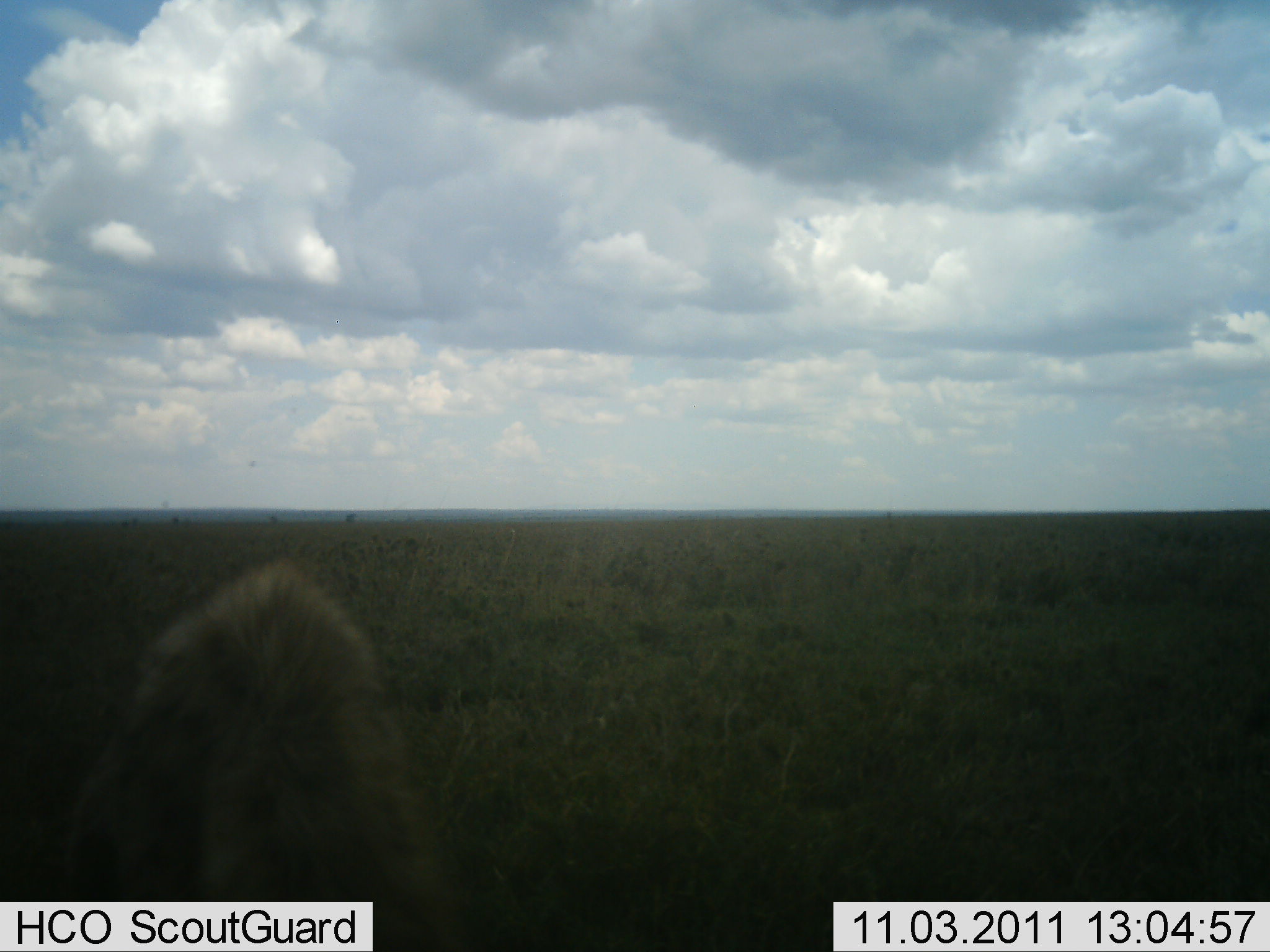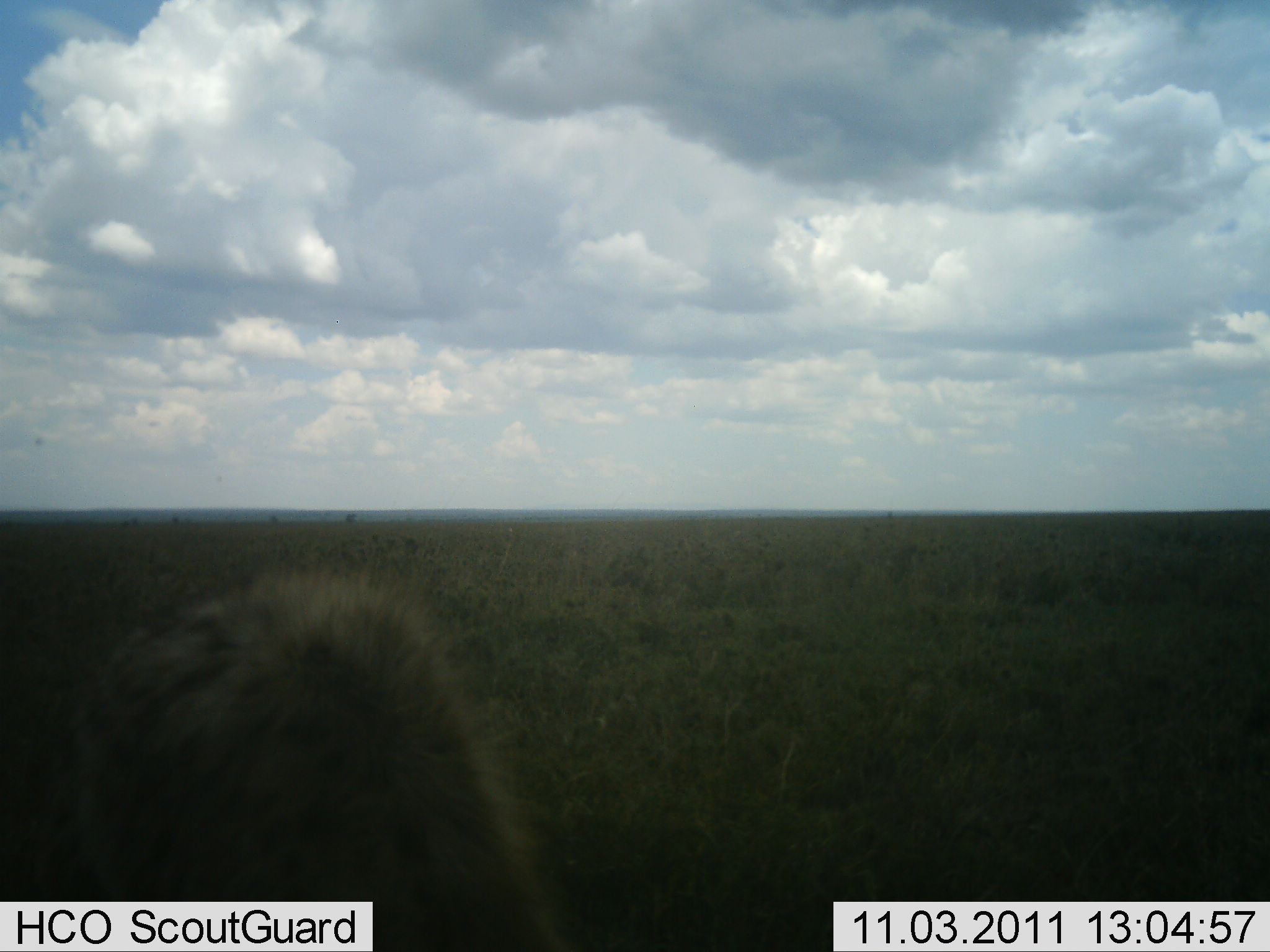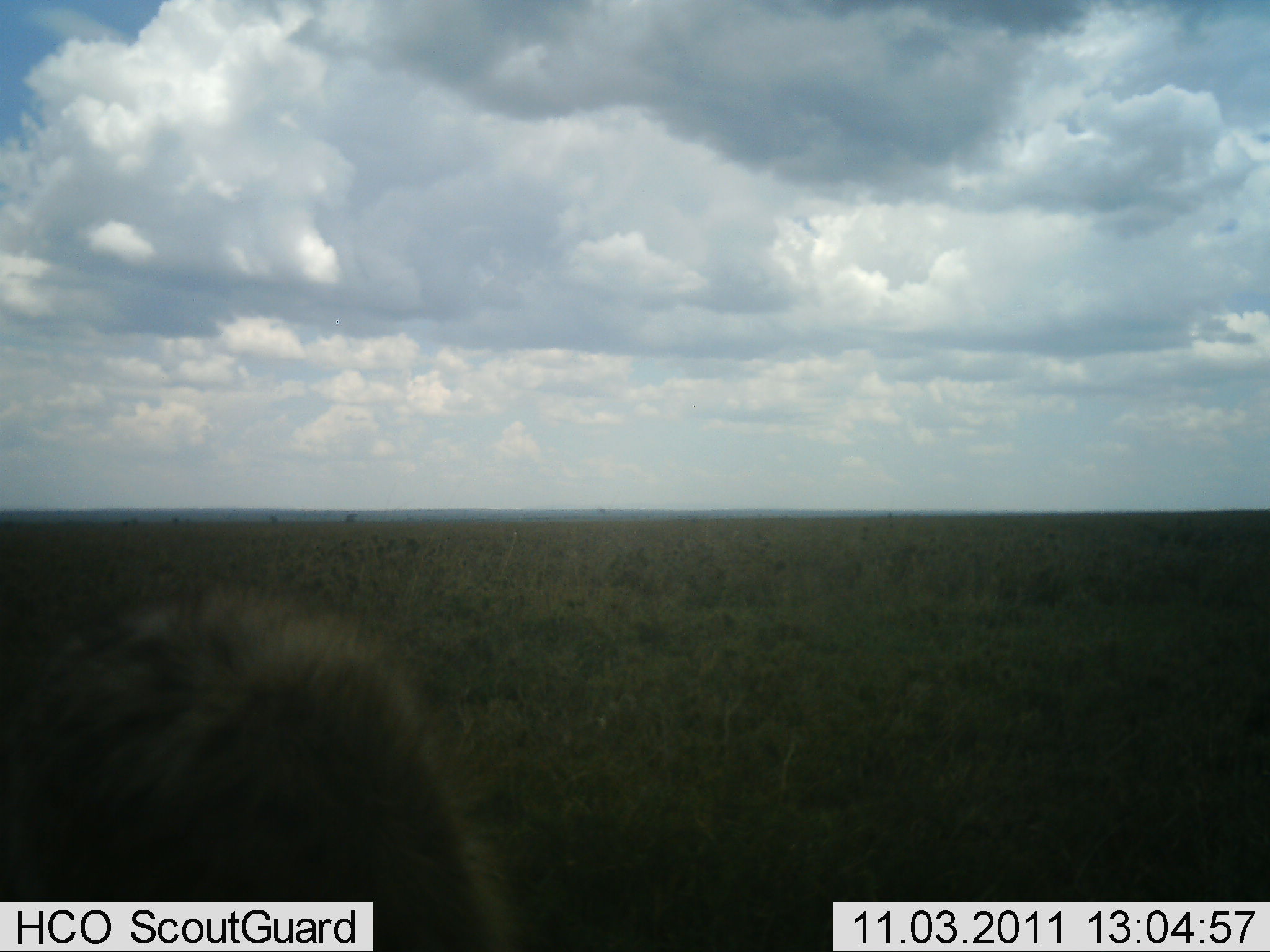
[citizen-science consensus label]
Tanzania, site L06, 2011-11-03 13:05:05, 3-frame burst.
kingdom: Animalia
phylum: Chordata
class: Mammalia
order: Carnivora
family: Hyaenidae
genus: Crocuta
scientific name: Crocuta crocuta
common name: spotted hyena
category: hyenaspotted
Hyenaspotted (spotted hyena) (Crocuta crocuta), count 1. Behavior (volunteer vote fractions): standing 33%, resting 17%, moving 25%, interacting 0%. Young present (vote fraction): 0%. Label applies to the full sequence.